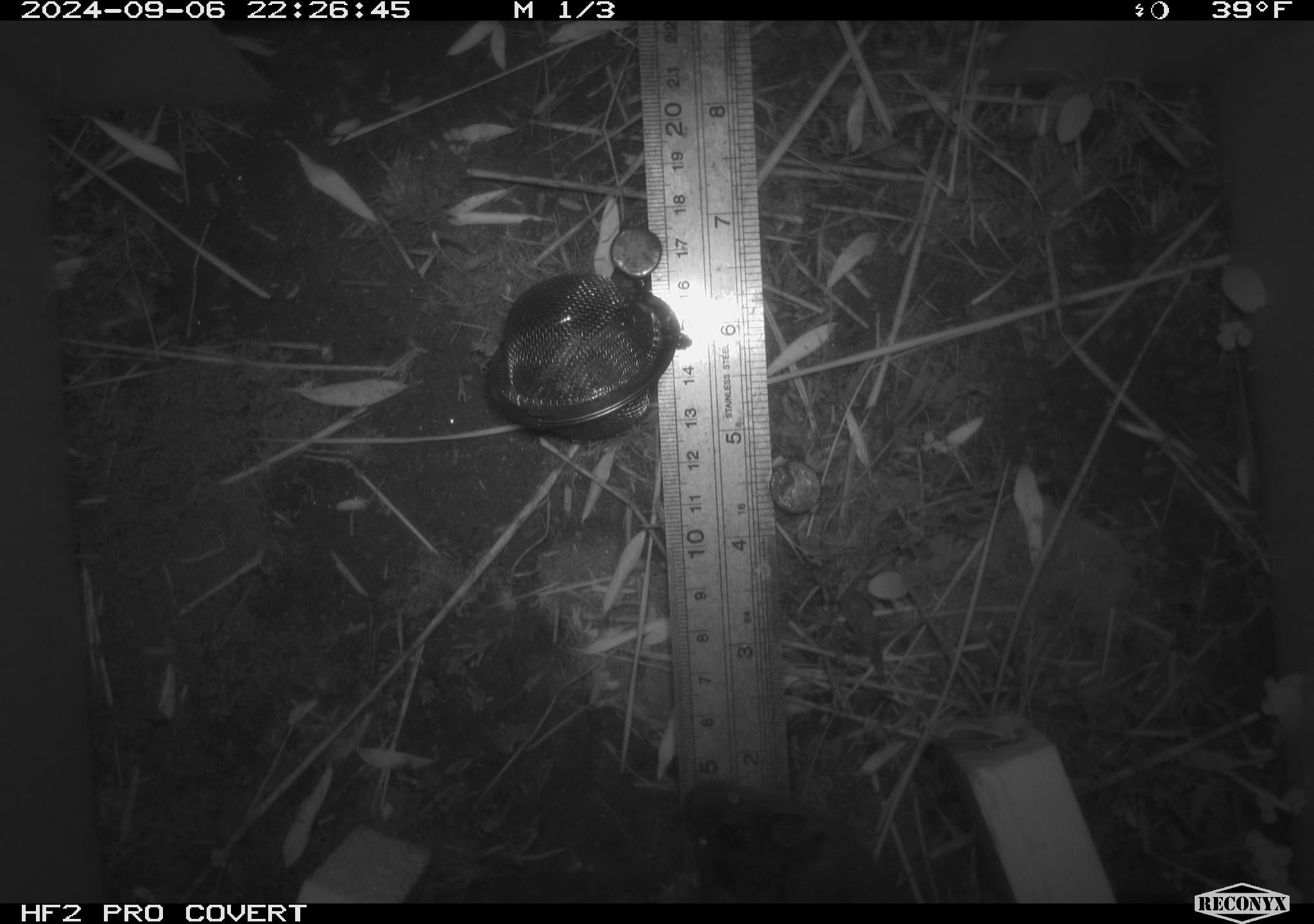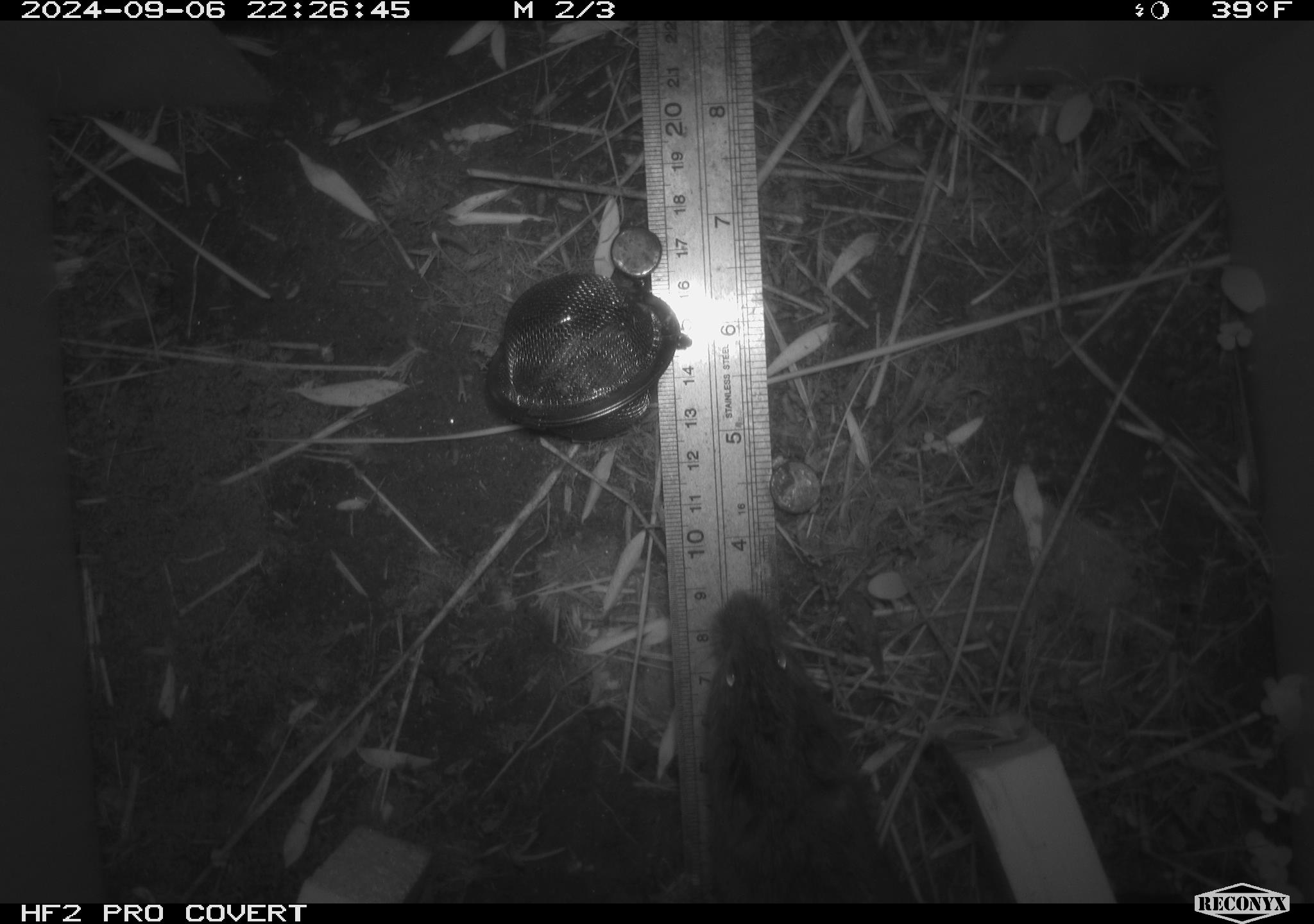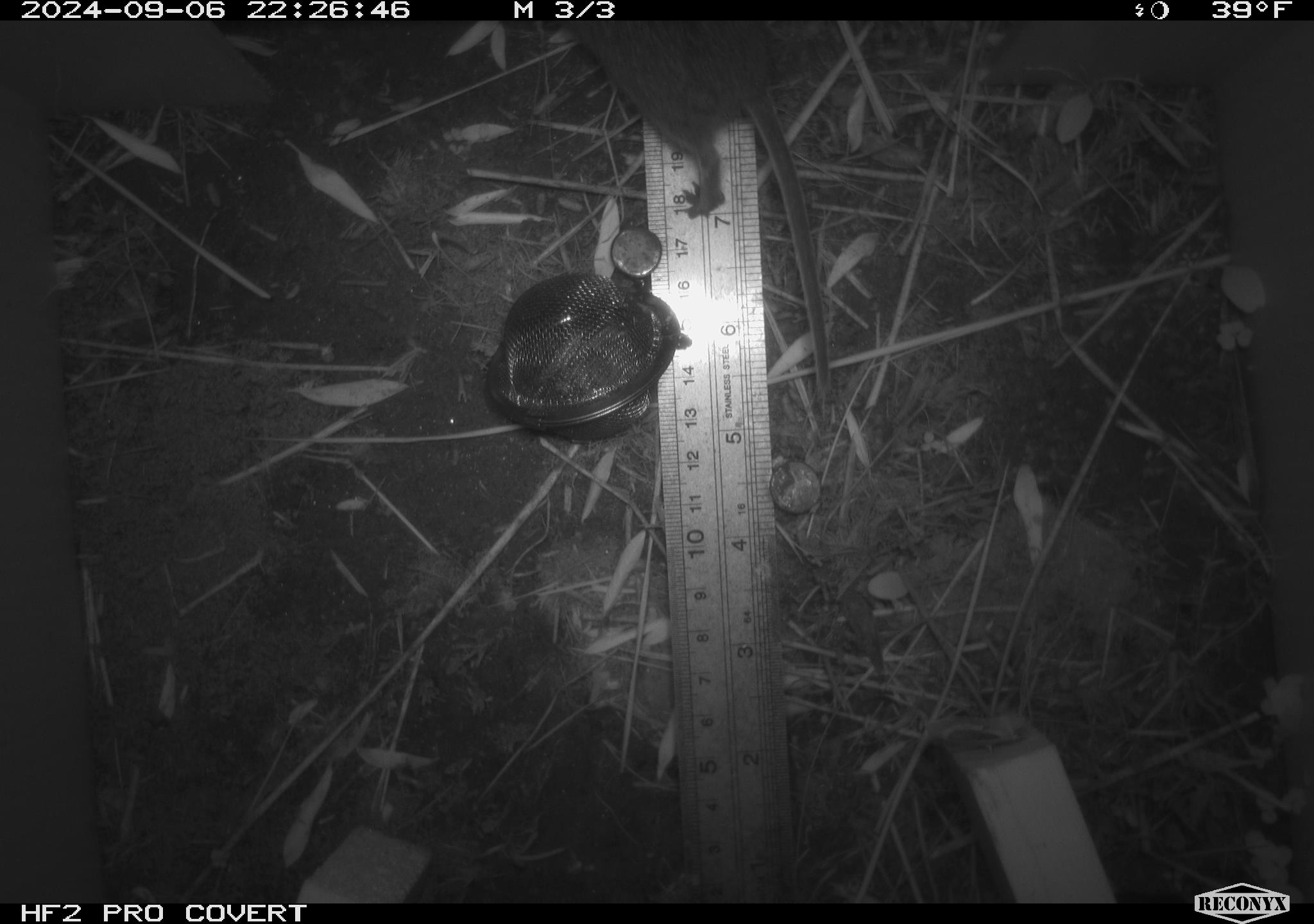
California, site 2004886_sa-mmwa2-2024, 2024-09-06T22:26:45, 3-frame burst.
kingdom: Animalia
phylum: Chordata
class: Mammalia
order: Rodentia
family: Cricetidae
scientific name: Arvicolinae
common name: voles, lemmings, and muskrats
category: arvicolinae subfamily